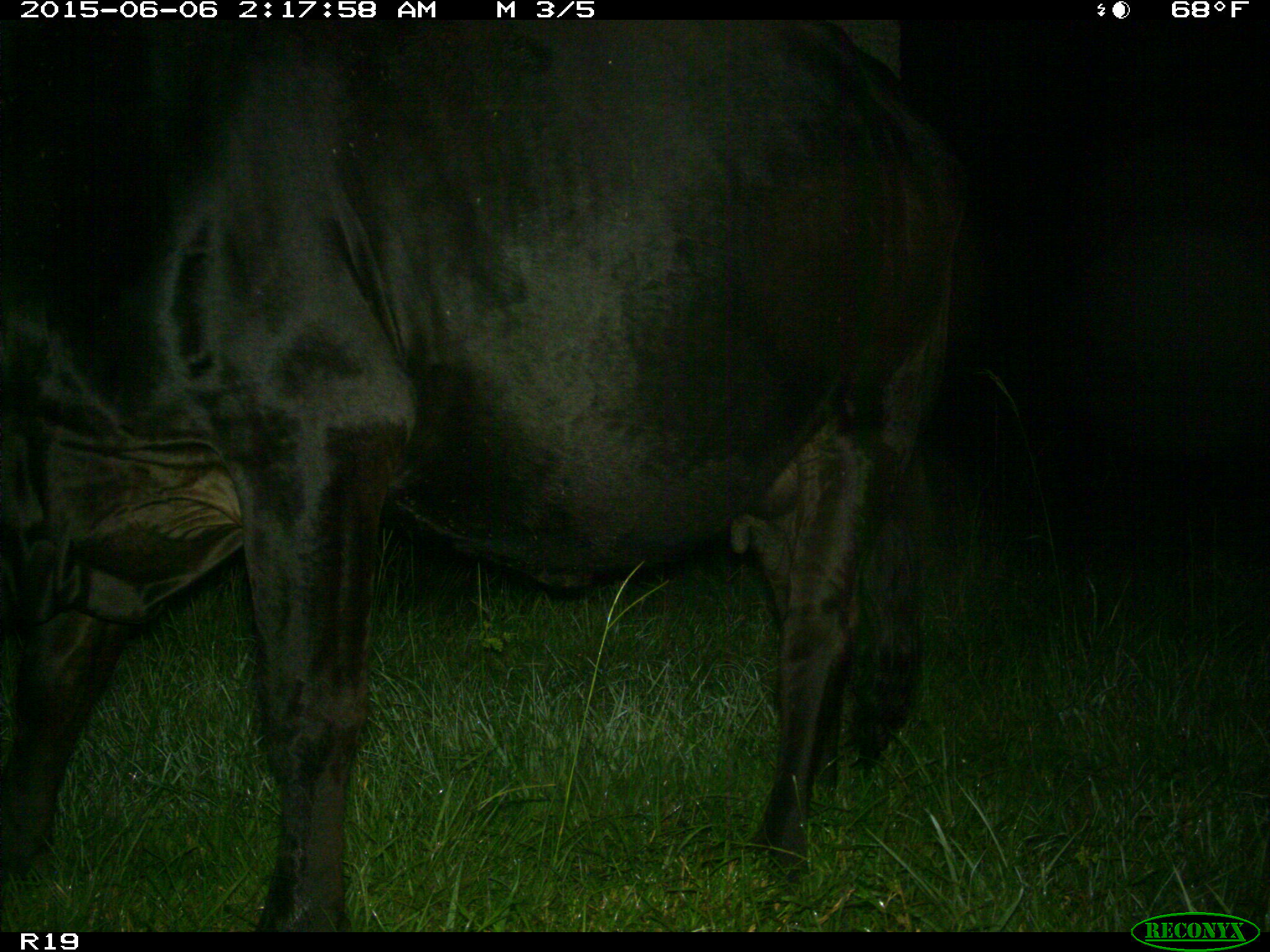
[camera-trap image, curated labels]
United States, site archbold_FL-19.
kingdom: Animalia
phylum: Chordata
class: Mammalia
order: Artiodactyla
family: Bovidae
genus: Bos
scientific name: Bos taurus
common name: domestic cow